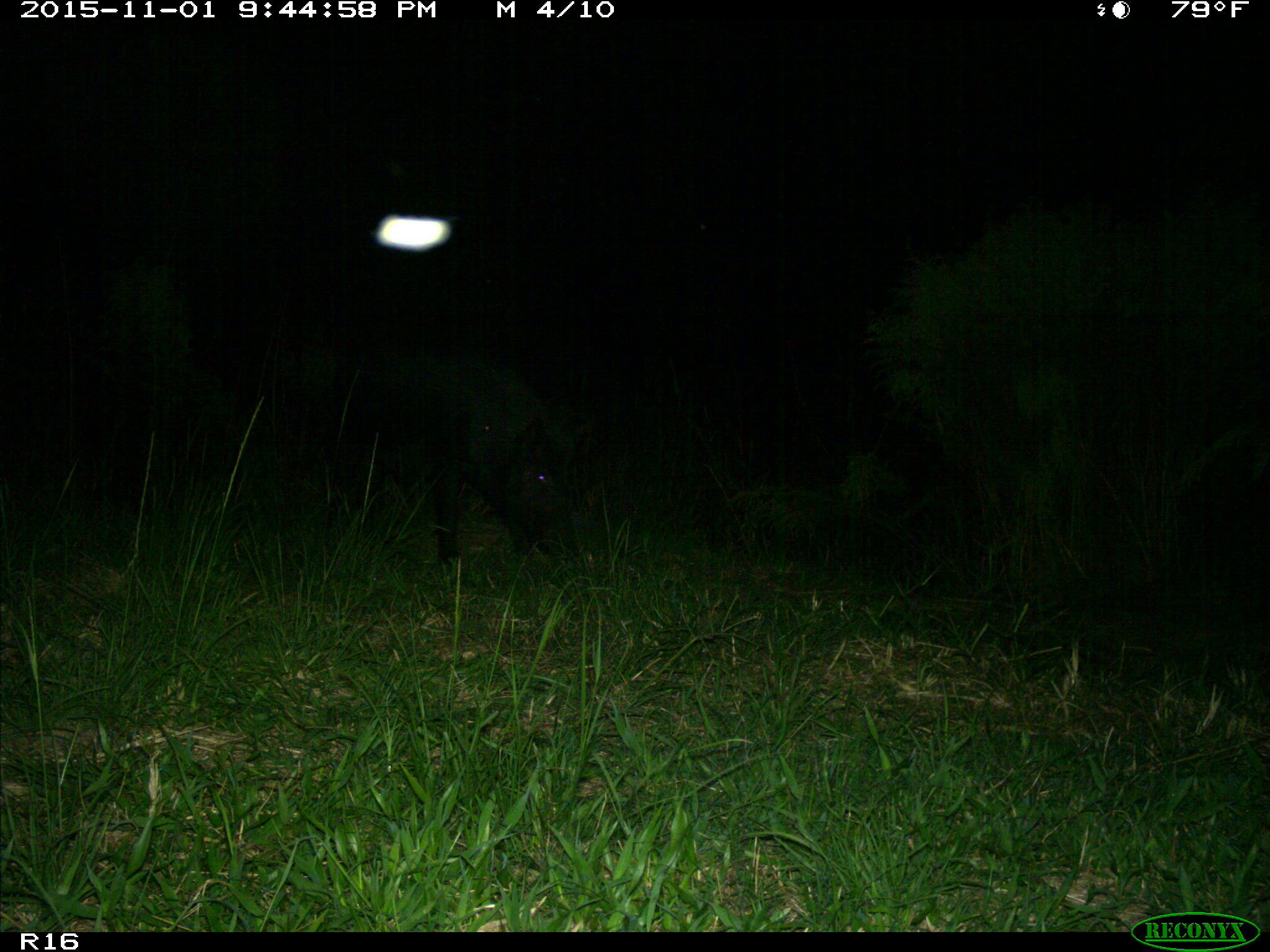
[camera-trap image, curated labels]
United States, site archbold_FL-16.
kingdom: Animalia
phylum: Chordata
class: Mammalia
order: Artiodactyla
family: Suidae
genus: Sus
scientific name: Sus scrofa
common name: wild boar